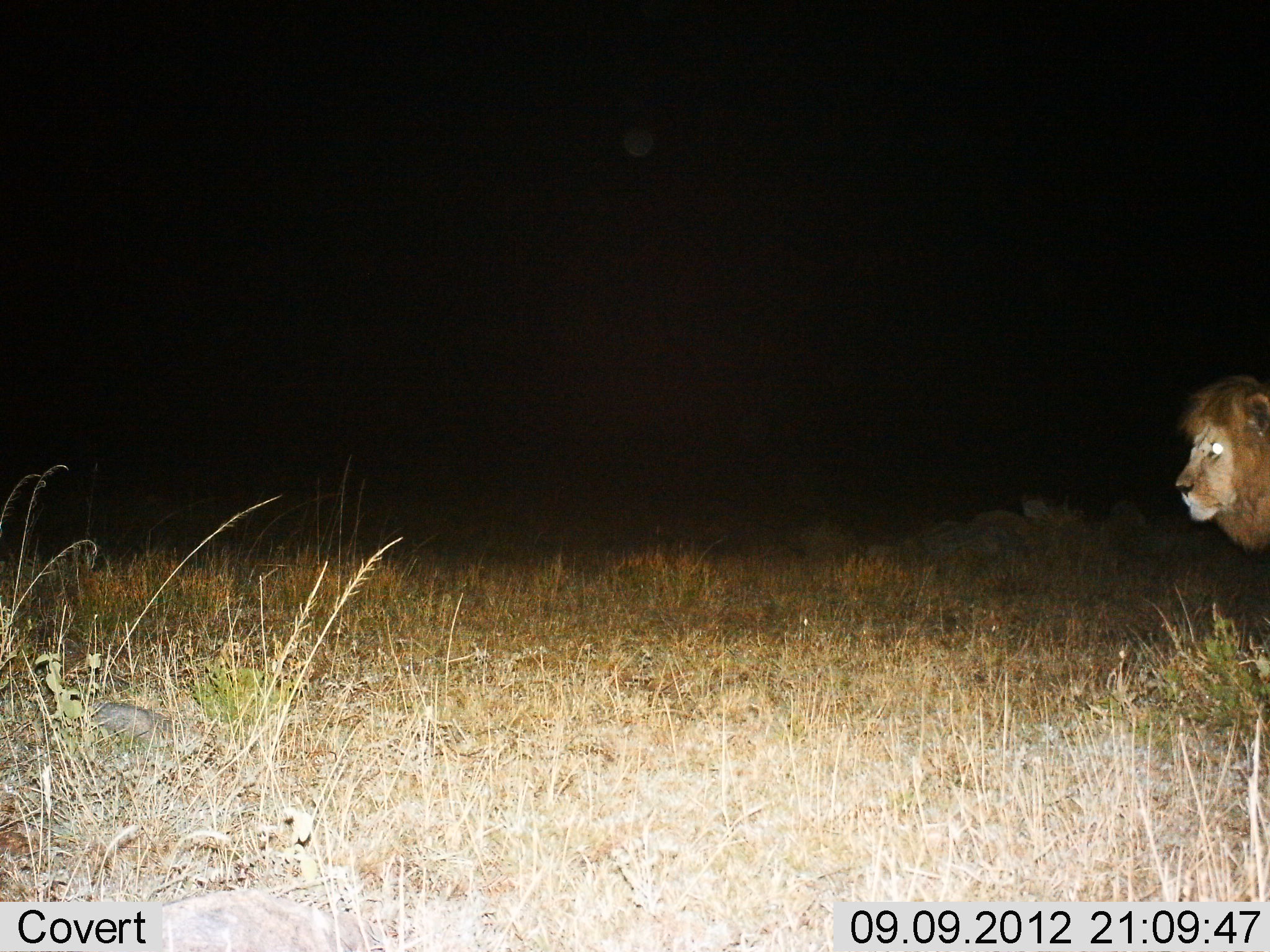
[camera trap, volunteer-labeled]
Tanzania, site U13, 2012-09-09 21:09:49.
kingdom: Animalia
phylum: Chordata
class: Mammalia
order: Carnivora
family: Felidae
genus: Panthera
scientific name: Panthera leo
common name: lion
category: lionmale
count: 1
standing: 60%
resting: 0%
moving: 40%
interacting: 0%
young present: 0%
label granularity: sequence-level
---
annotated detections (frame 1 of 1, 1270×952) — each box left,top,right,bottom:
animal: 1175,374,1270,556